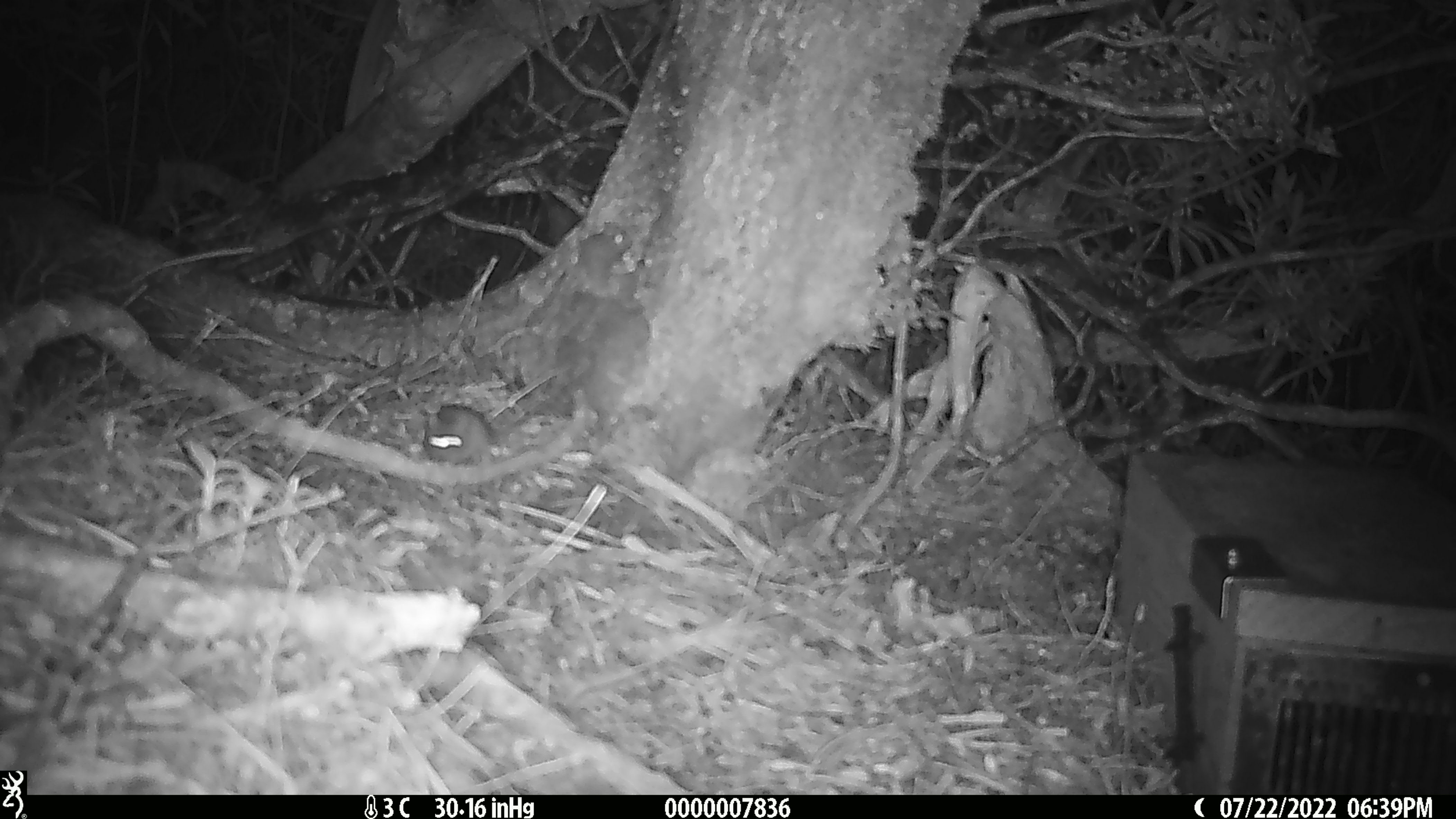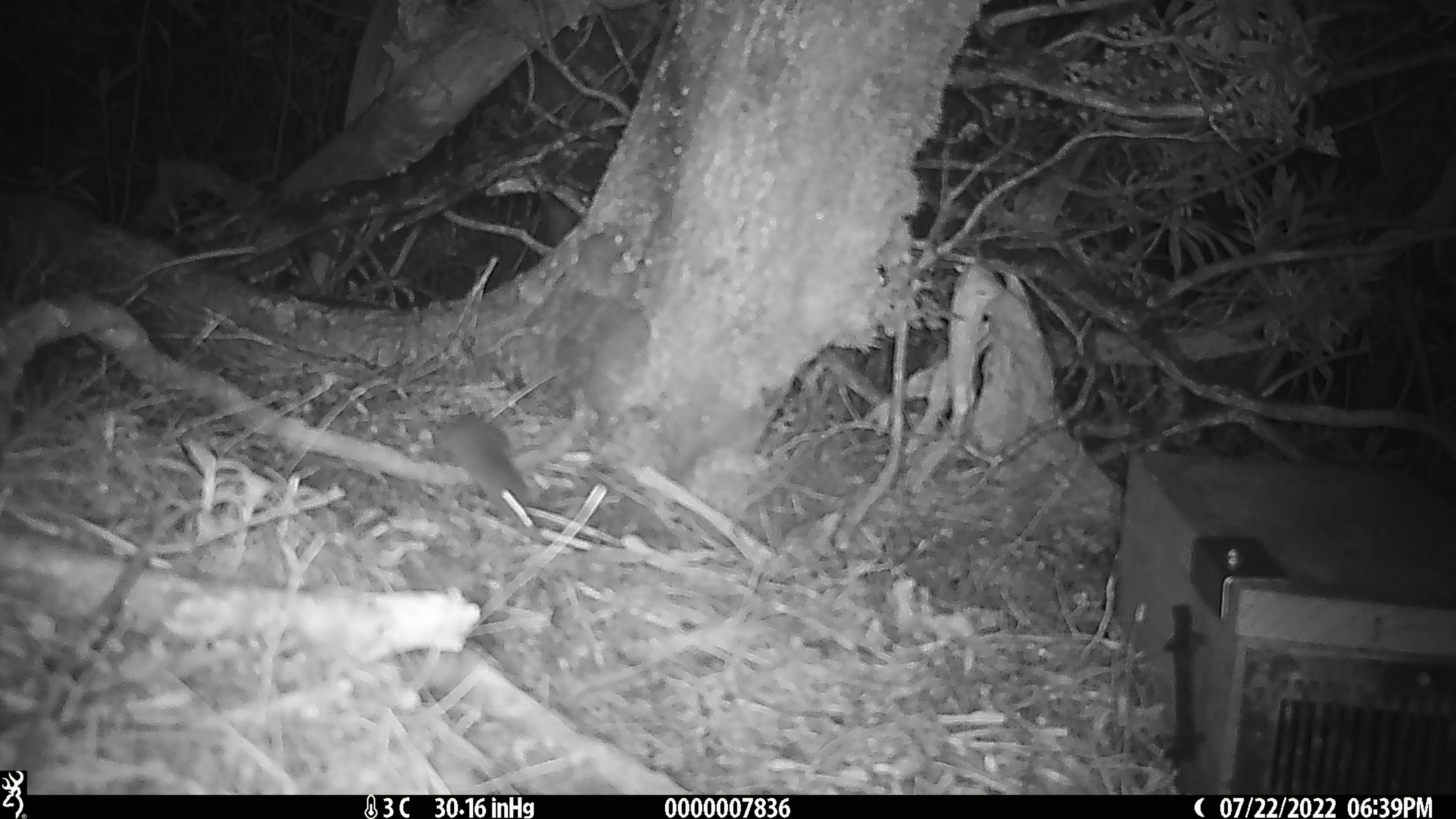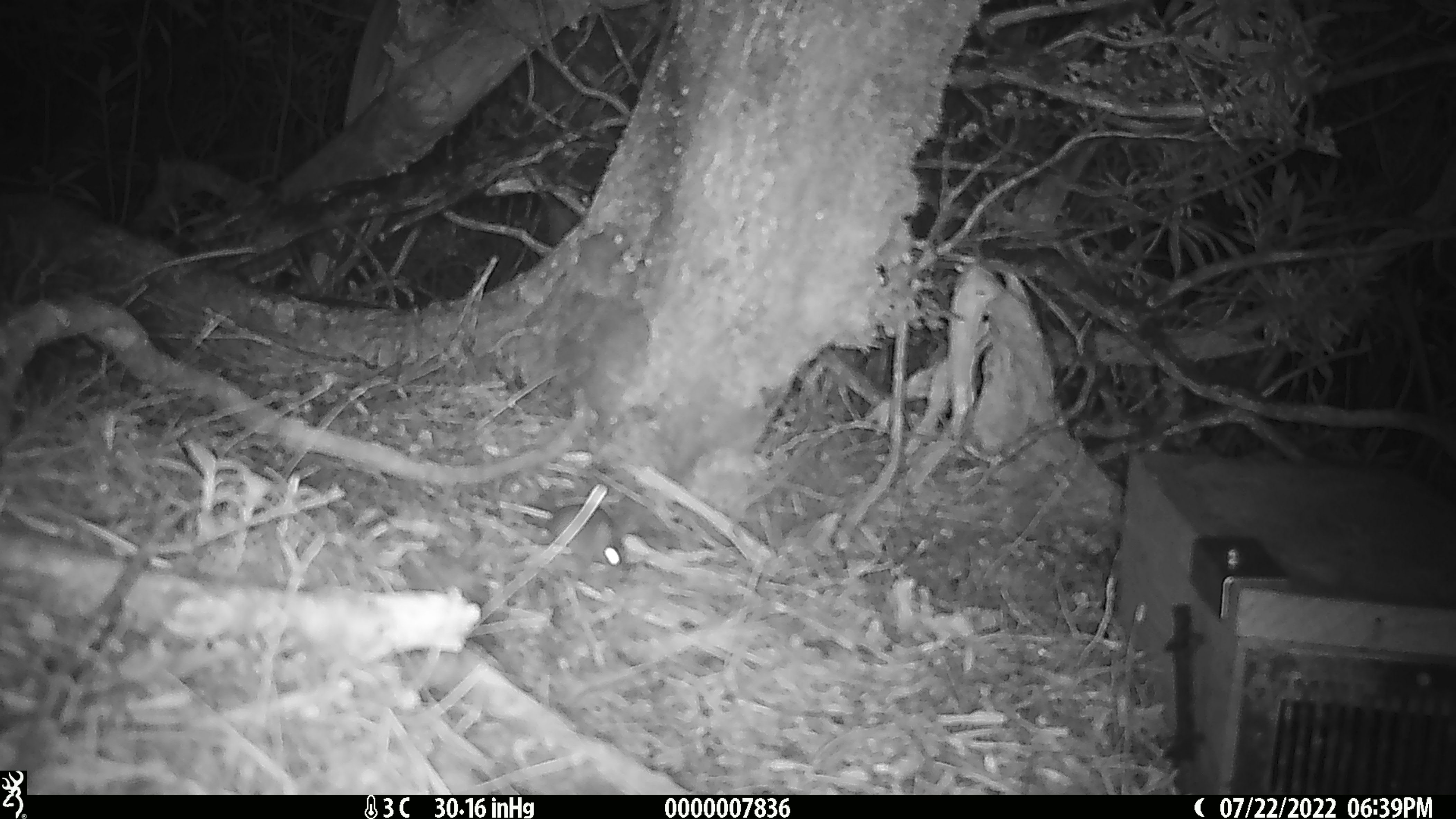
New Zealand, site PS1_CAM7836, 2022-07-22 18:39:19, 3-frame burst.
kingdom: Animalia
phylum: Chordata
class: Mammalia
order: Rodentia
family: Muridae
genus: Mus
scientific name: Mus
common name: mouse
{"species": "mouse (Mus)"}